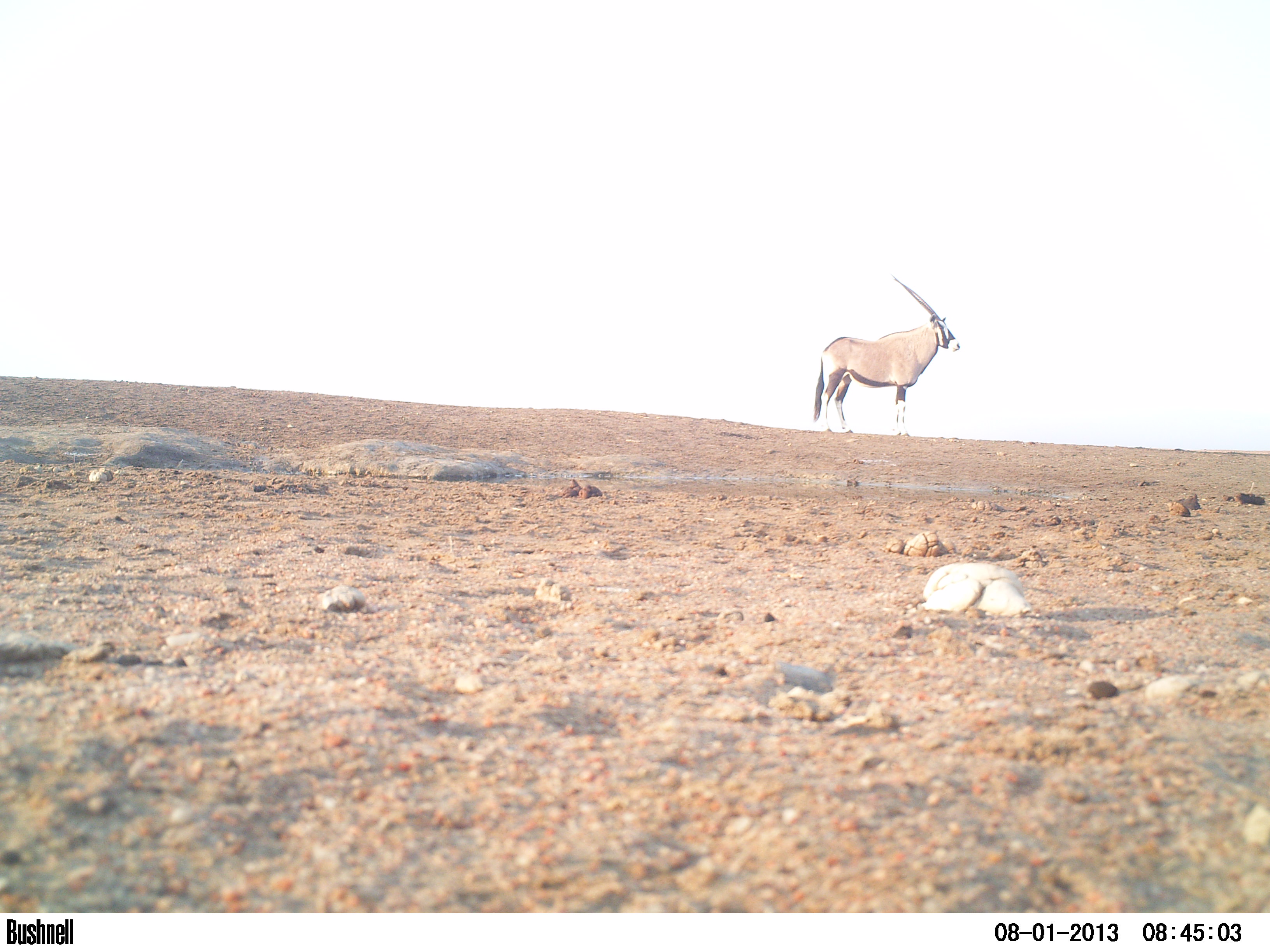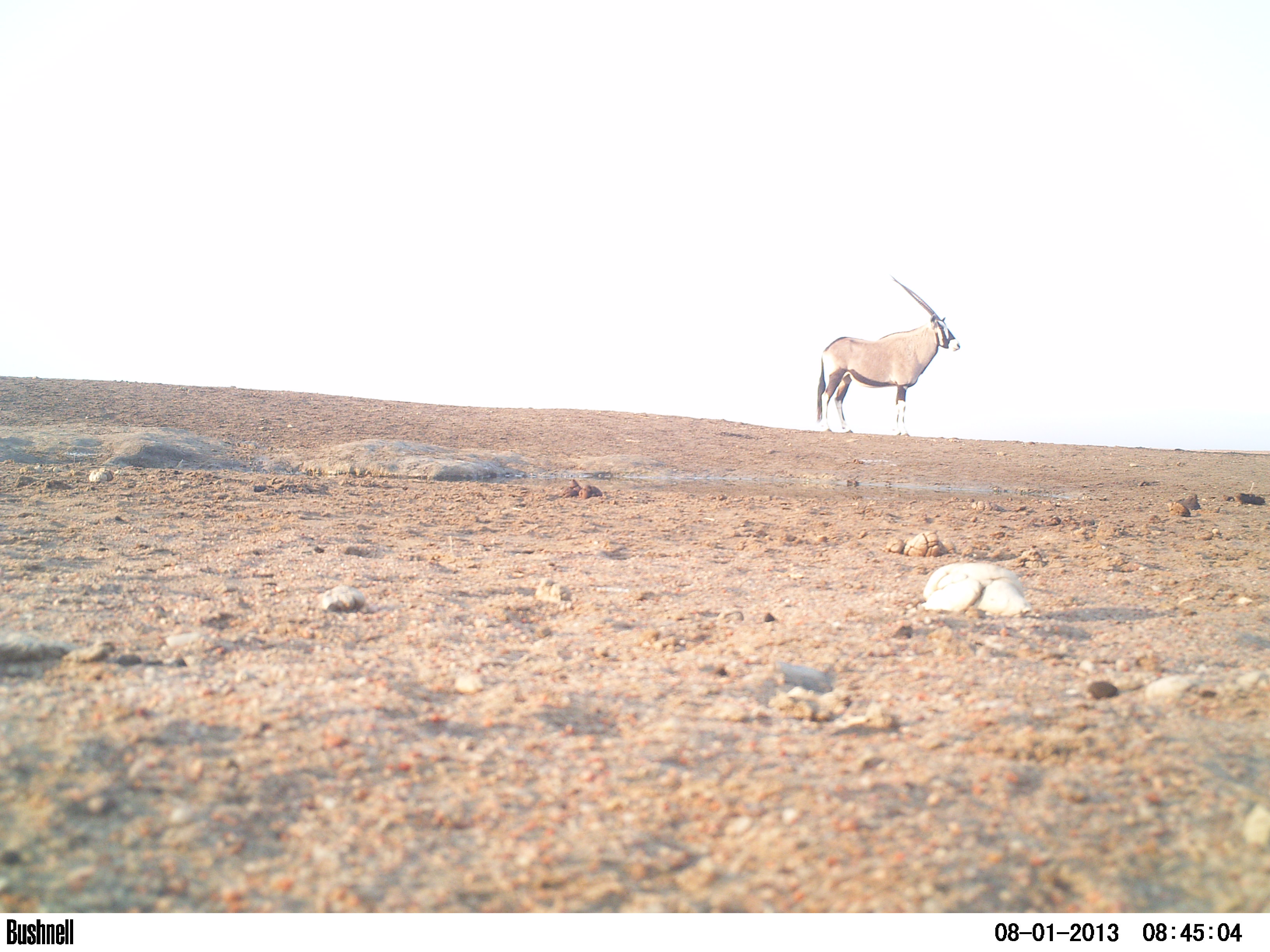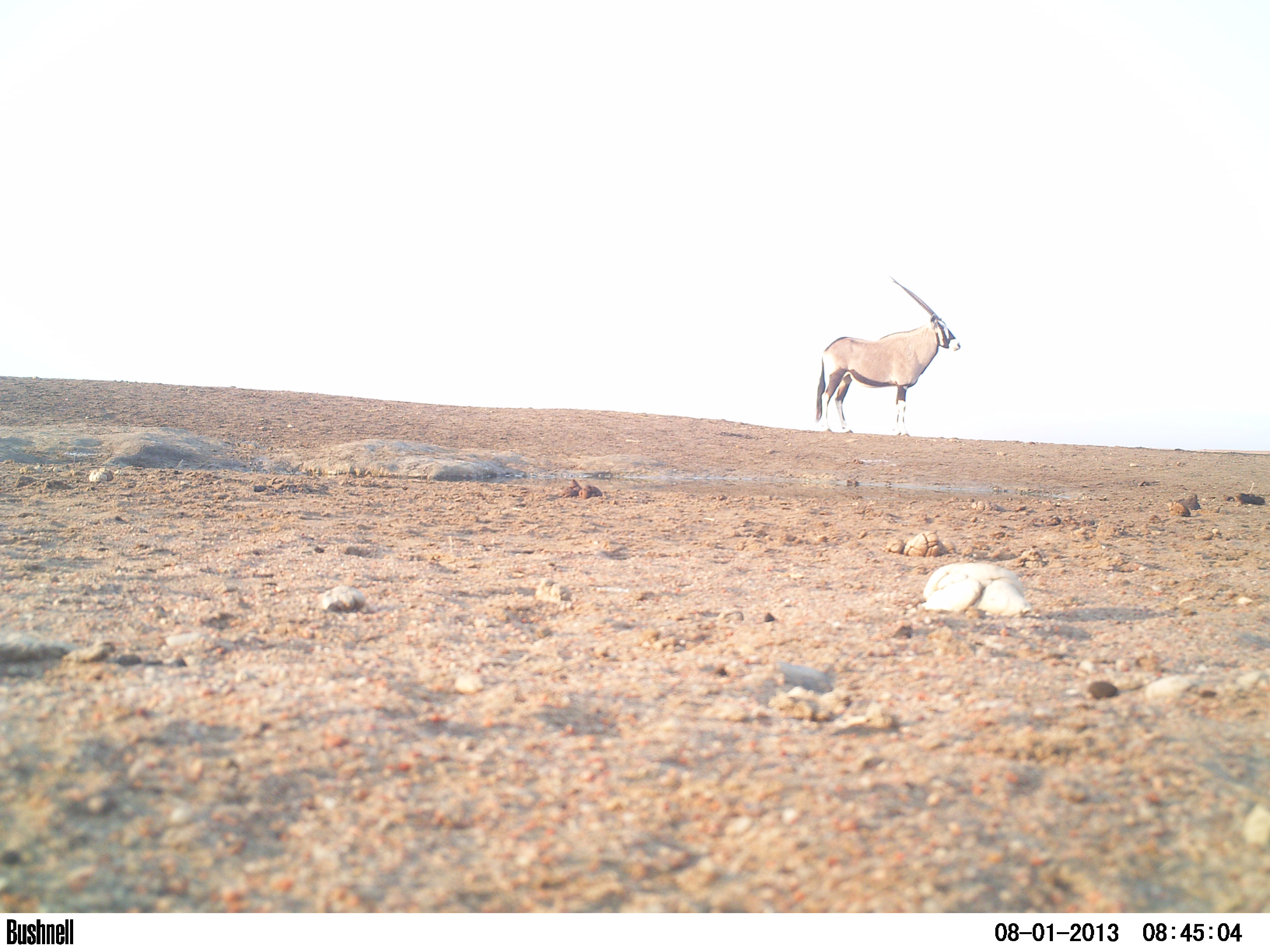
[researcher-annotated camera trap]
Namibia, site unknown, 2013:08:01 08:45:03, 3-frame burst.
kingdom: Animalia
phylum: Chordata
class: Mammalia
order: Artiodactyla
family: Bovidae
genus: Oryx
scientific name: Oryx gazella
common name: gemsbok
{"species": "Oryx gazella (gemsbok)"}